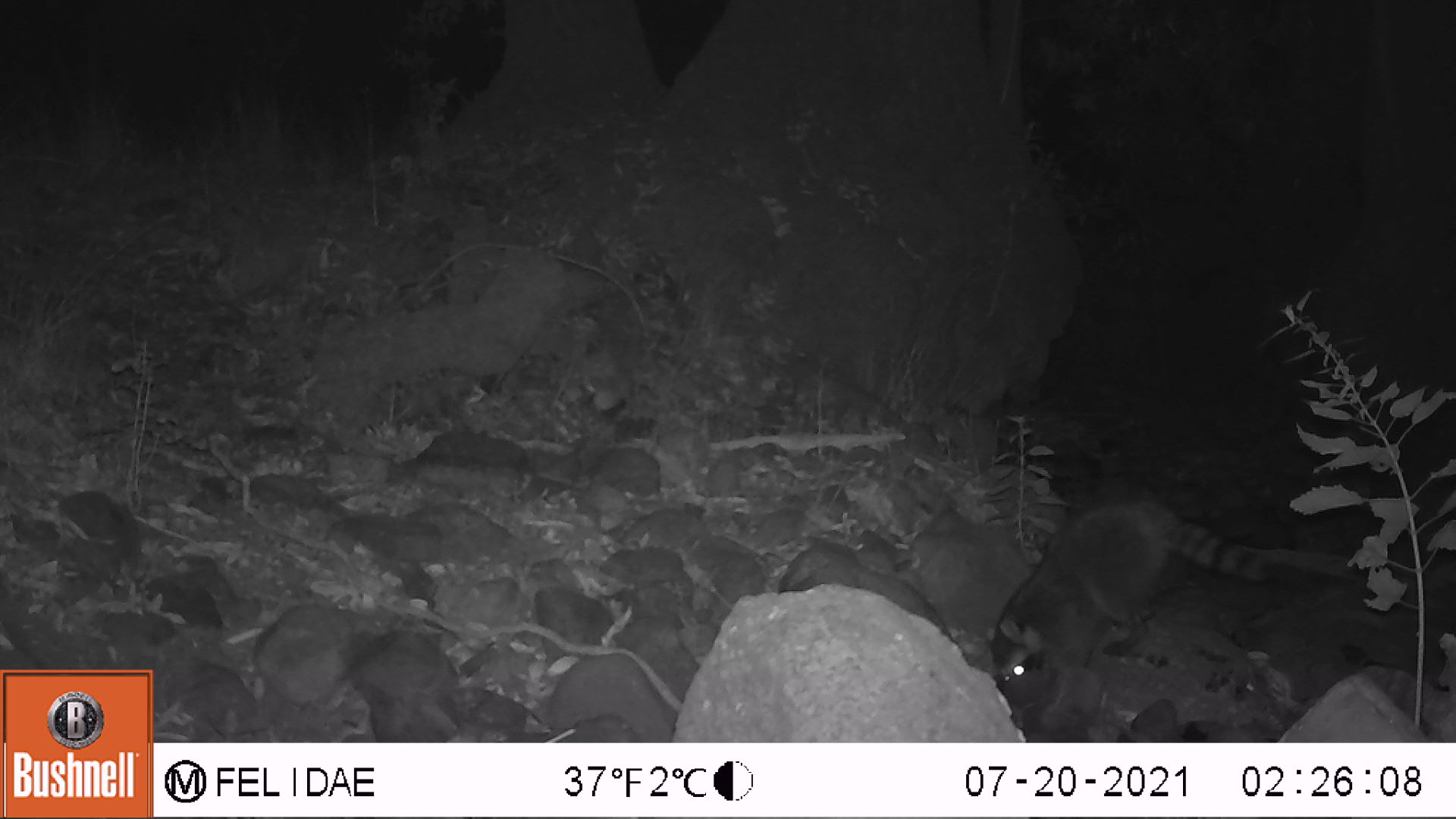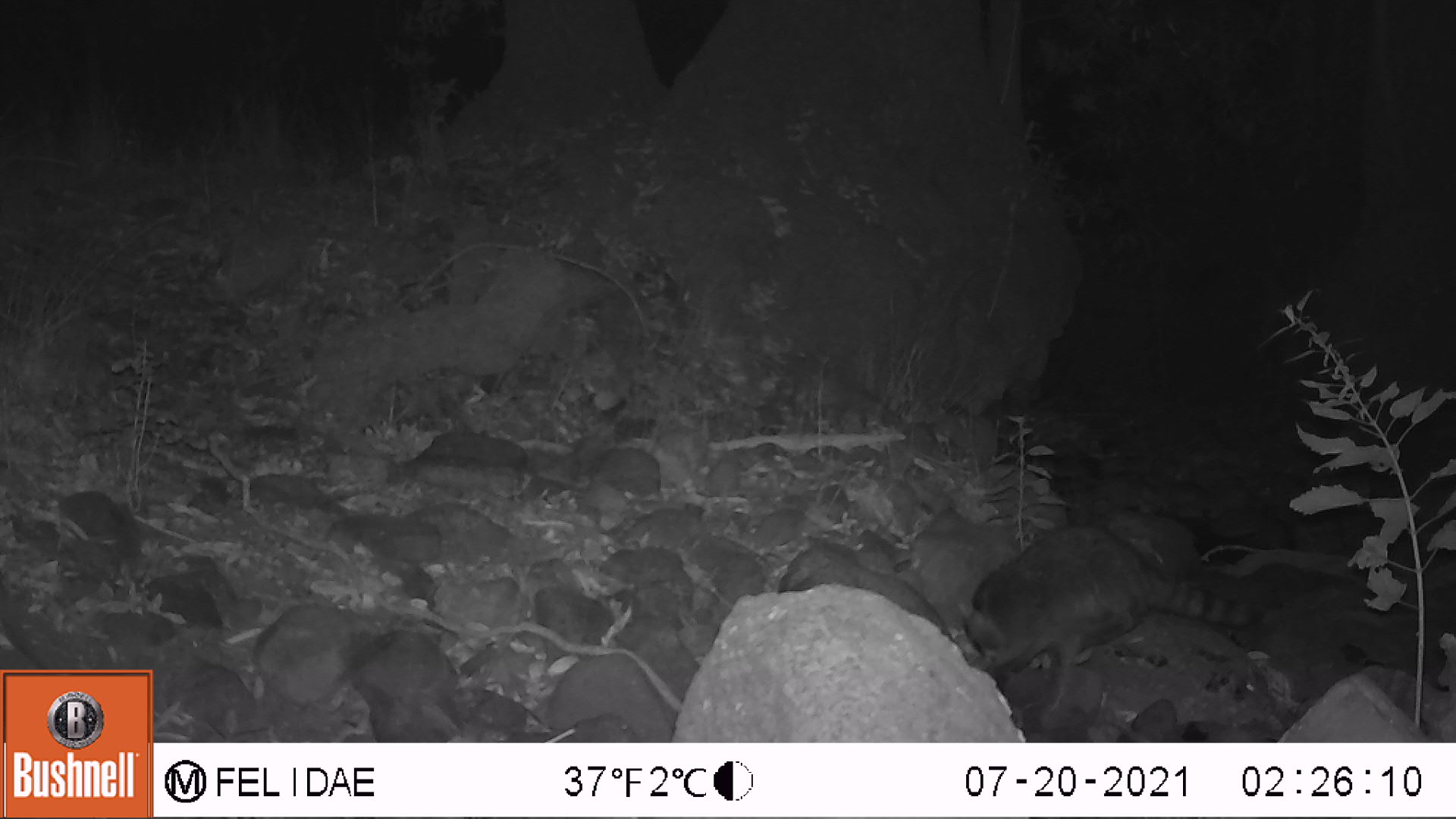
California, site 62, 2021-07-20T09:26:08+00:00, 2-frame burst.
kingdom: Animalia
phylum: Chordata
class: Mammalia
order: Carnivora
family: Procyonidae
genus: Procyon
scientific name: Procyon lotor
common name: raccoon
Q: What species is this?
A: Raccoon (Procyon lotor).